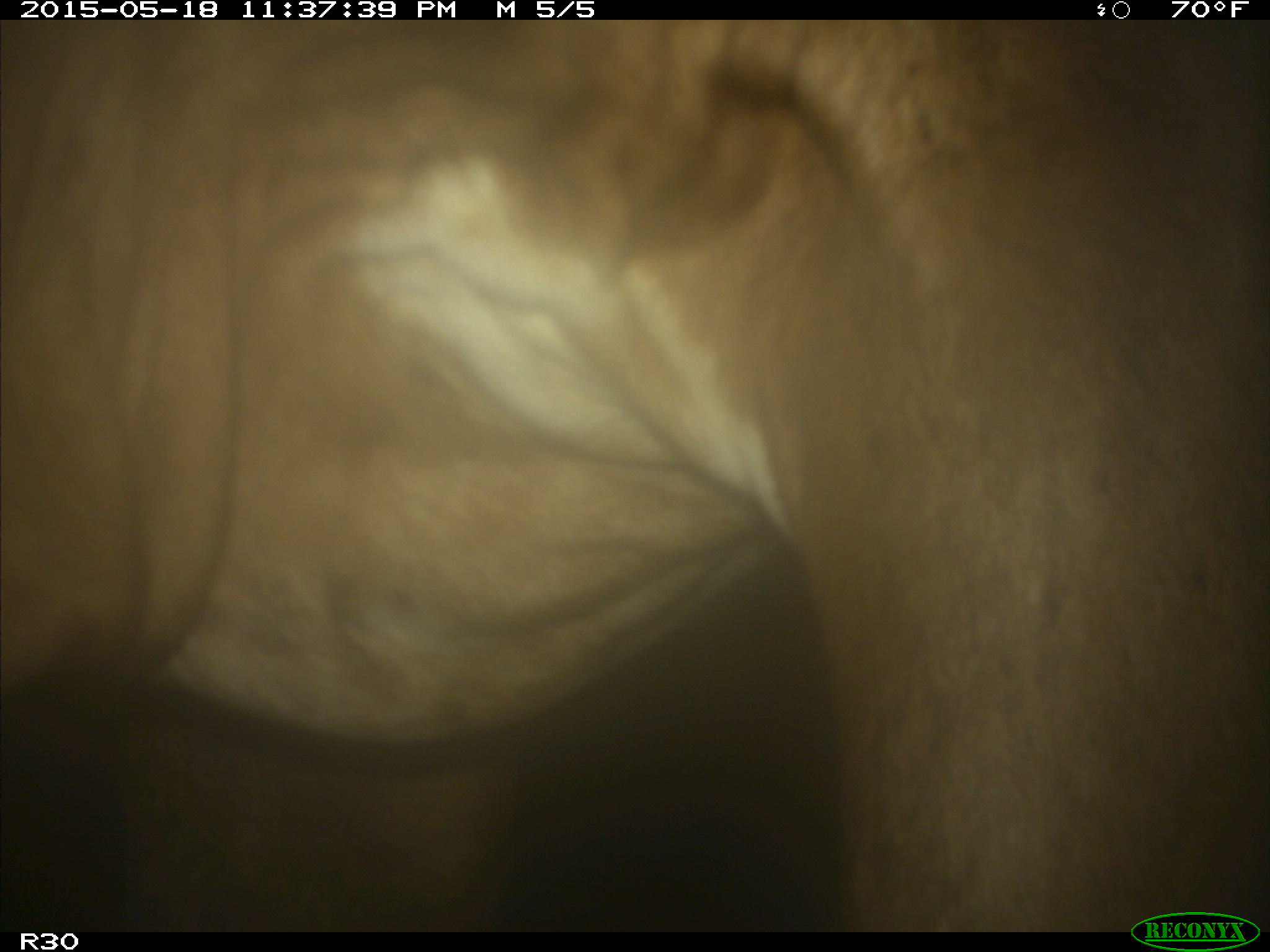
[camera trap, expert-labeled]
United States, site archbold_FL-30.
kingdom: Animalia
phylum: Chordata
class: Mammalia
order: Artiodactyla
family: Bovidae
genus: Bos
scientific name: Bos taurus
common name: domestic cow